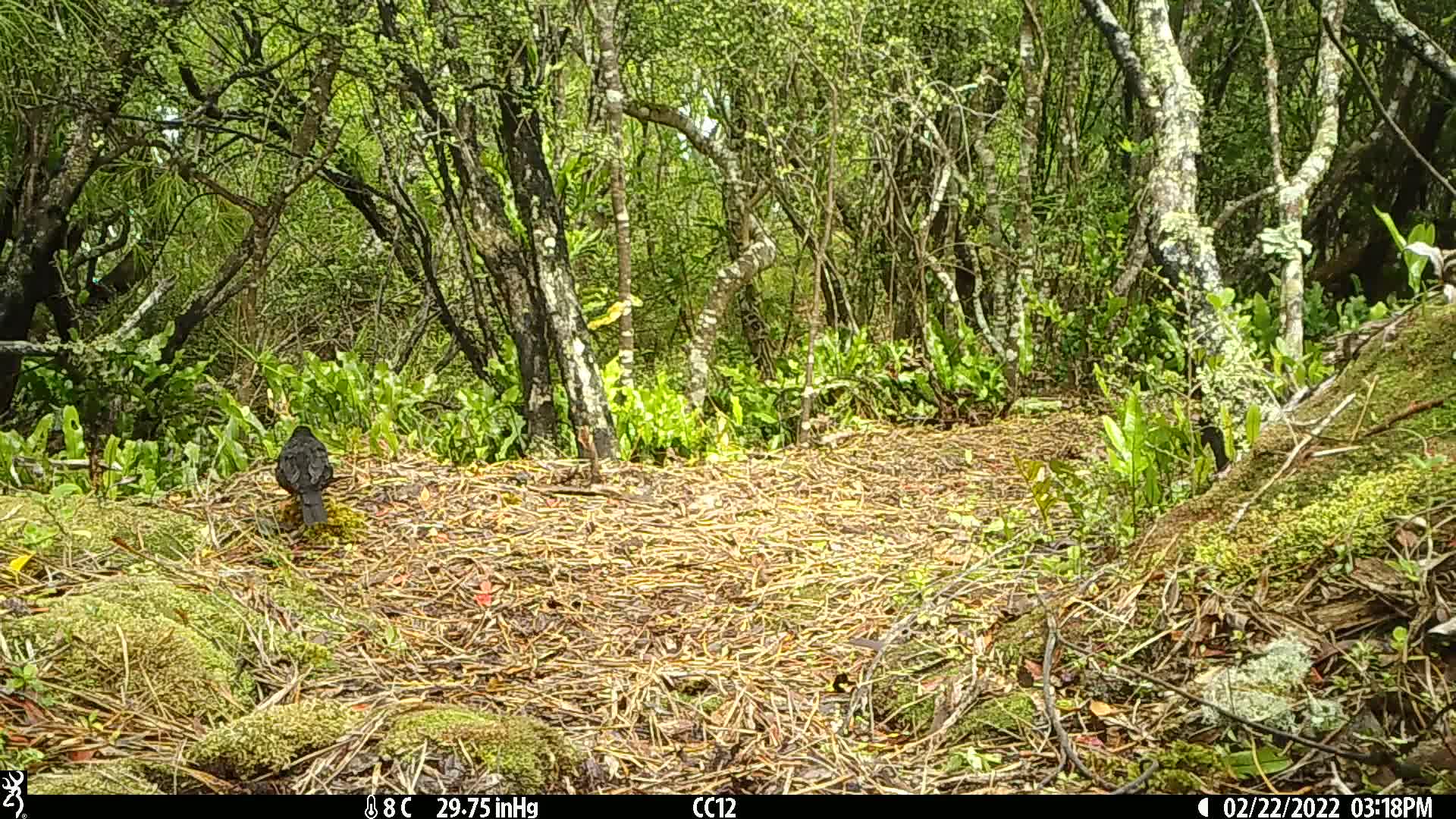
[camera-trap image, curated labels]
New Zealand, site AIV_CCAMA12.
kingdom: Animalia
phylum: Chordata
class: Aves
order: Passeriformes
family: Turdidae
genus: Turdus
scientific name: Turdus merula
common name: eurasian blackbird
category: blackbird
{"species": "blackbird (eurasian blackbird) (Turdus merula)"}